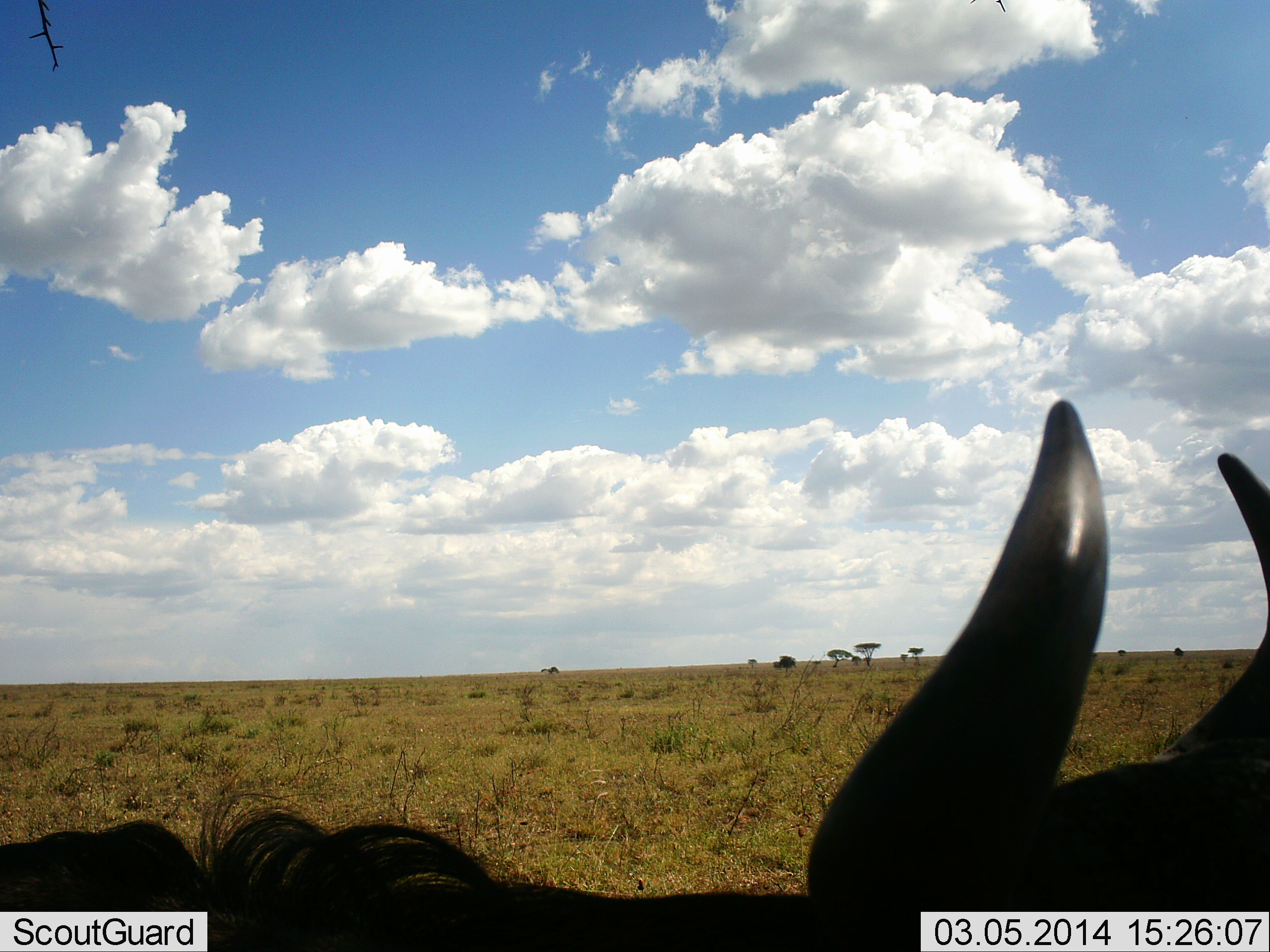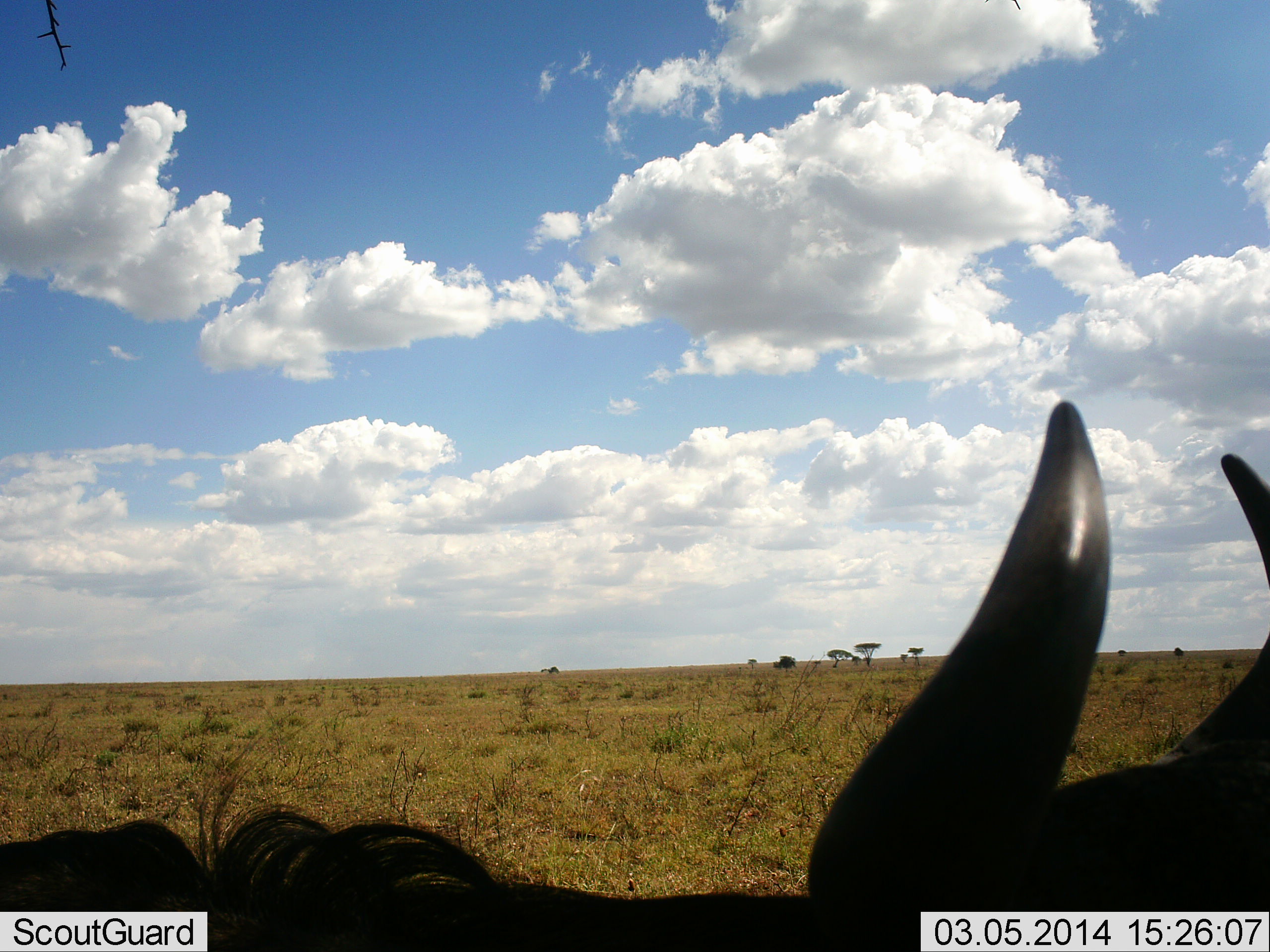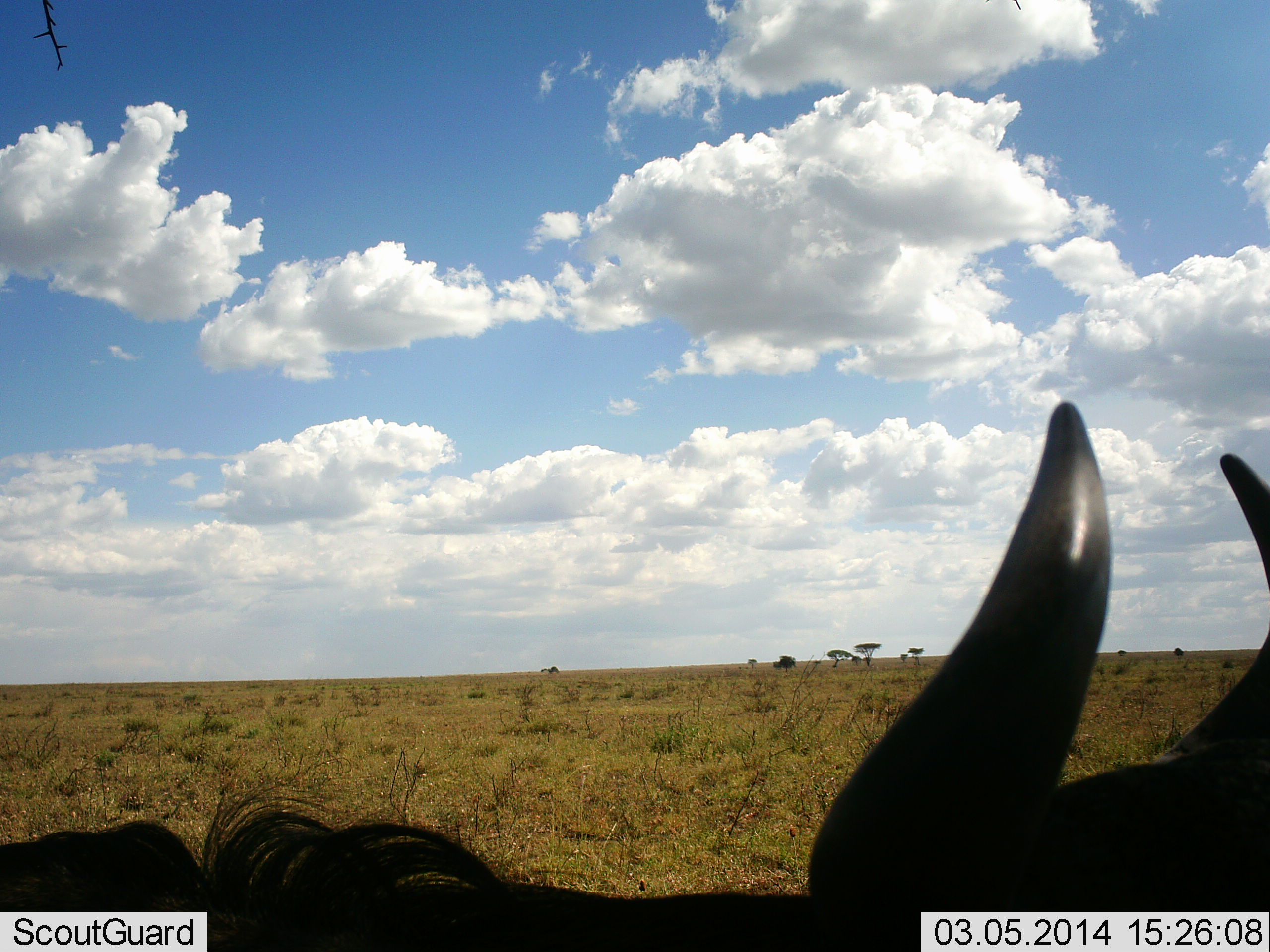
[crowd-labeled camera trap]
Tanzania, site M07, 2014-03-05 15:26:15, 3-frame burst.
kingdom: Animalia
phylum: Chordata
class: Mammalia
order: Artiodactyla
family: Bovidae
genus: Connochaetes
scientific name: Connochaetes taurinus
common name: blue wildebeest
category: wildebeest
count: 1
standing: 50%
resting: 50%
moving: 0%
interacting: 0%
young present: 0%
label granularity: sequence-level